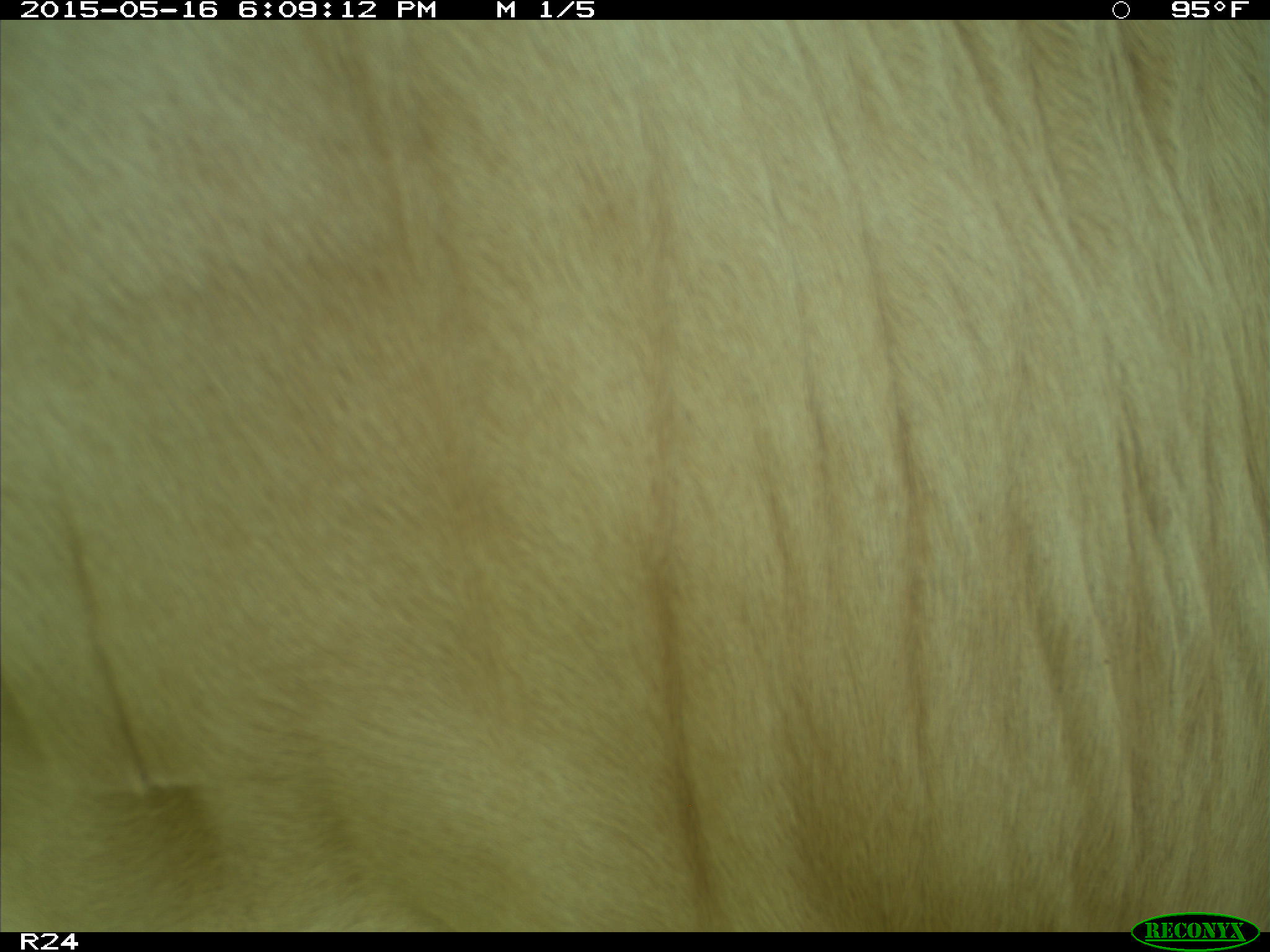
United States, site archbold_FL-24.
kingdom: Animalia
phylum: Chordata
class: Mammalia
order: Artiodactyla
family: Bovidae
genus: Bos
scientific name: Bos taurus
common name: domestic cow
Bos taurus (domestic cow).